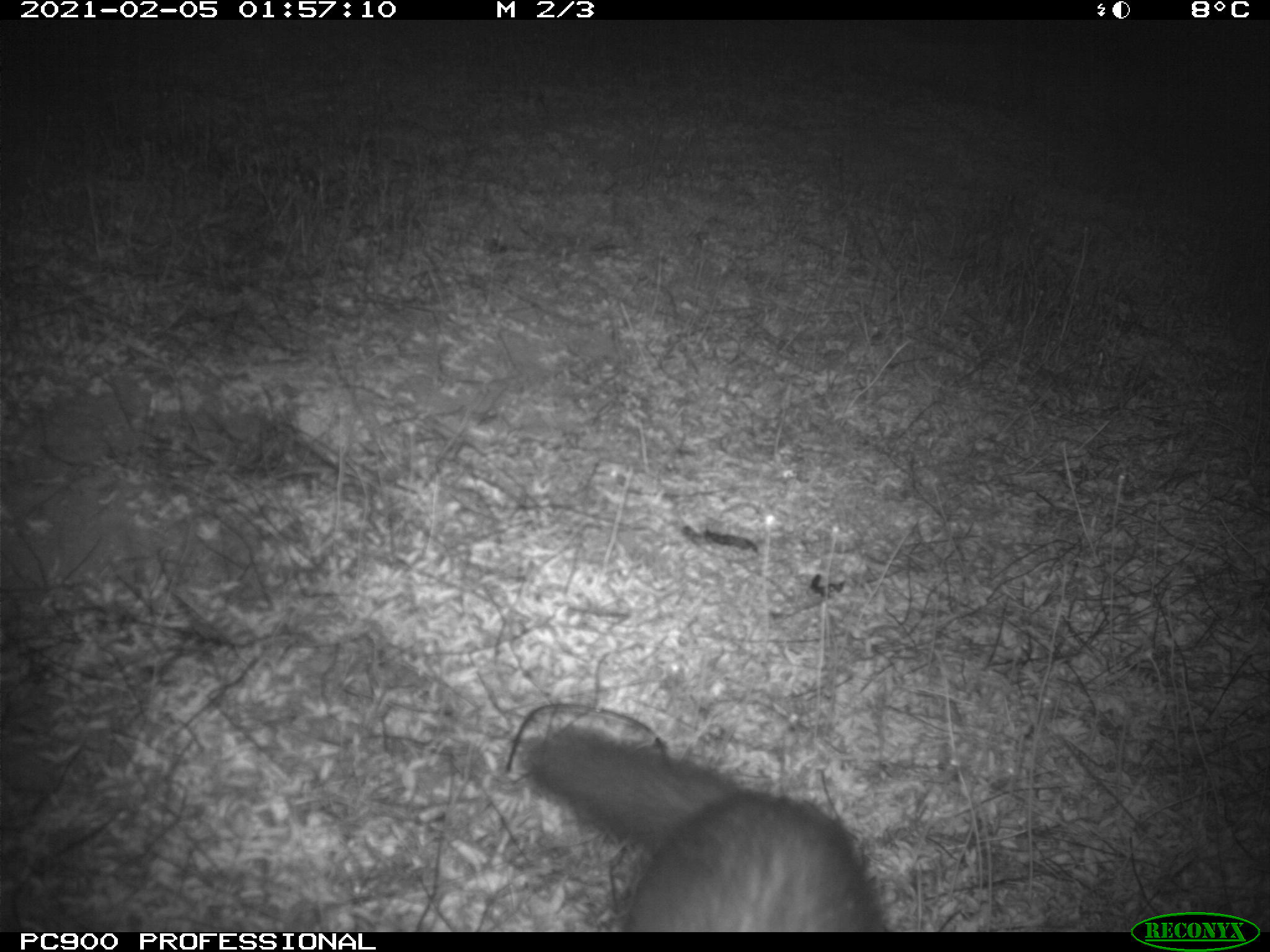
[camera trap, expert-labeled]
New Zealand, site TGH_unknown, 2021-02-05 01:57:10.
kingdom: Animalia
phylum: Chordata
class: Mammalia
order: Carnivora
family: Mustelidae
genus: Mustela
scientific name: Mustela furo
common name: ferret